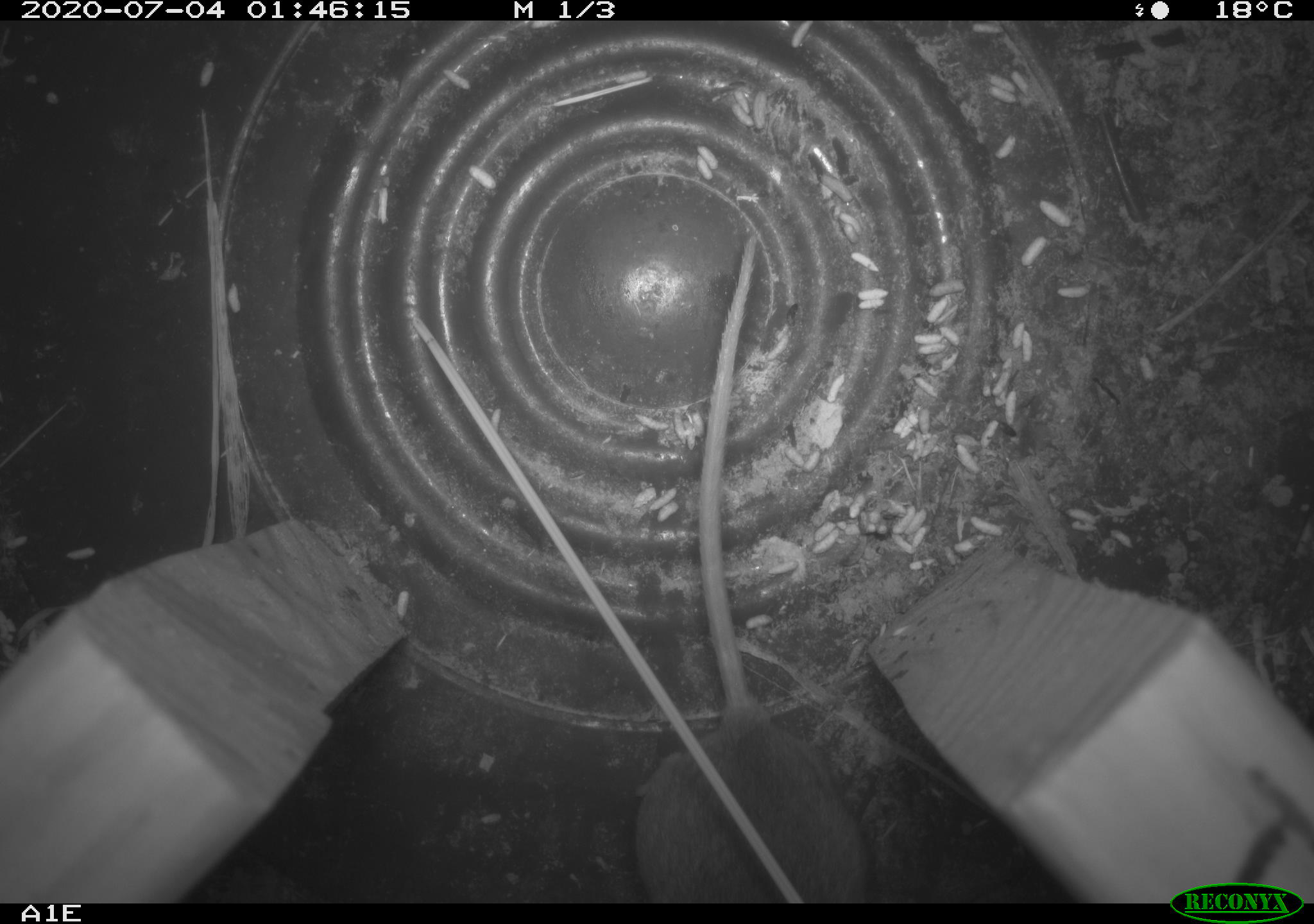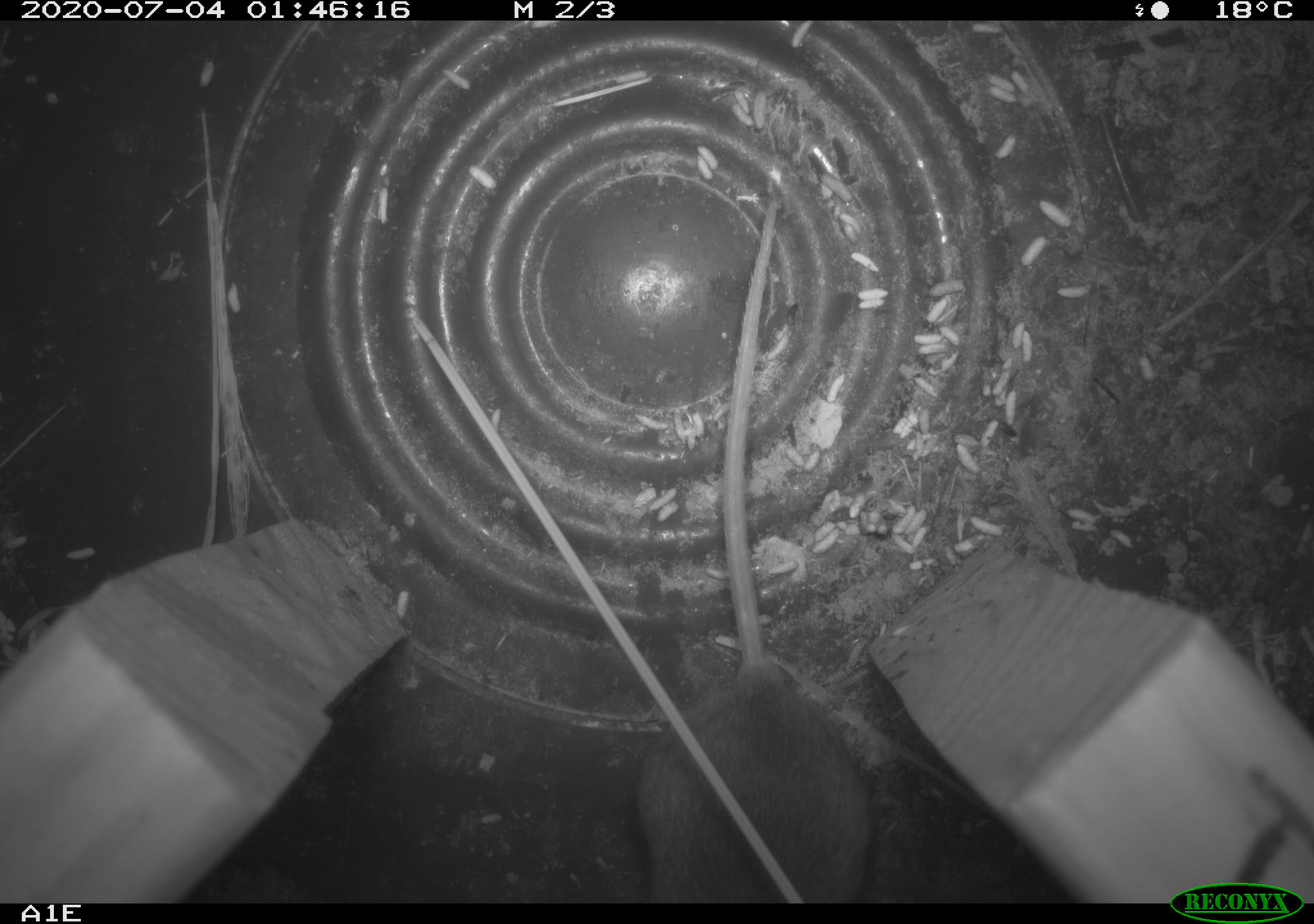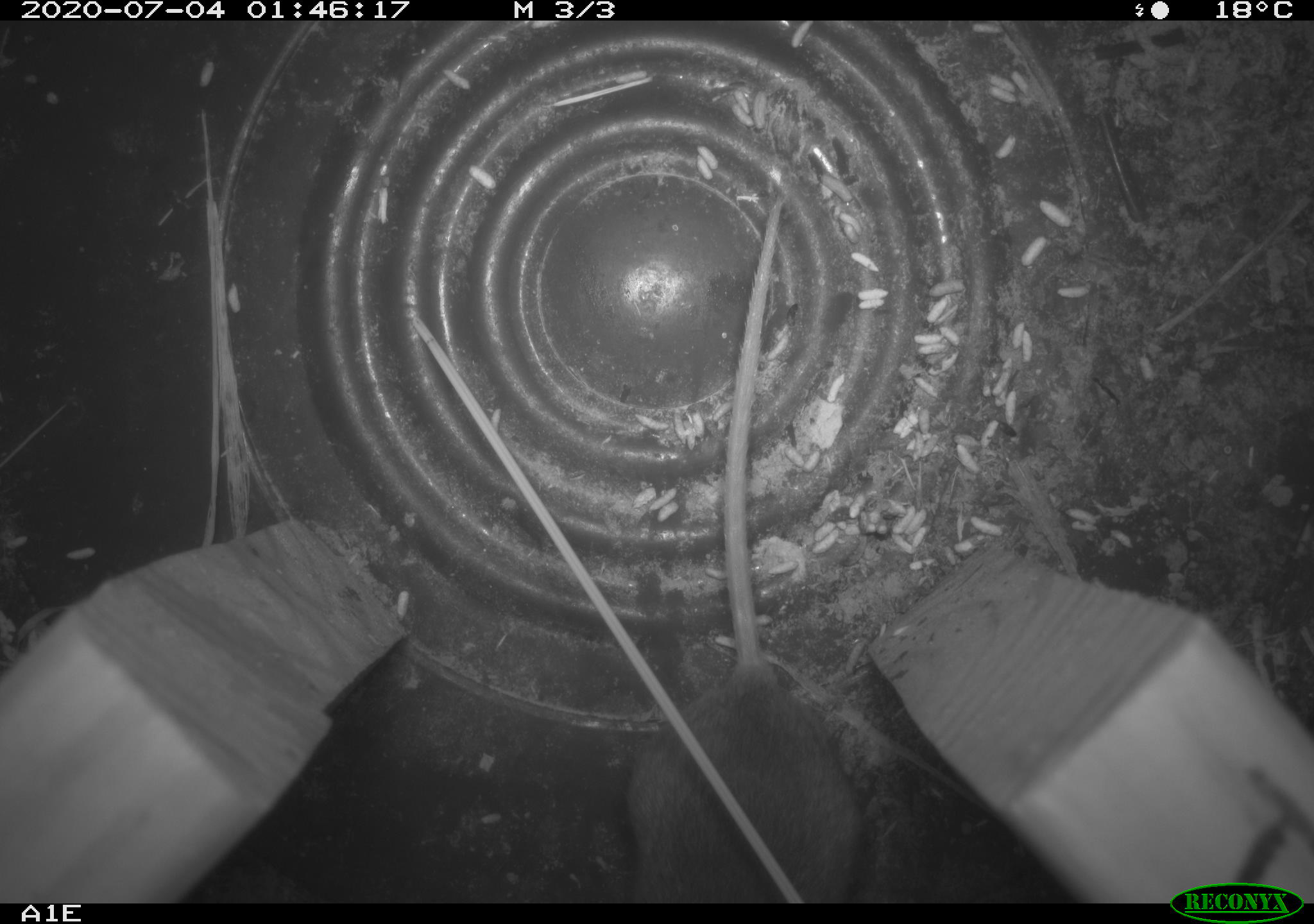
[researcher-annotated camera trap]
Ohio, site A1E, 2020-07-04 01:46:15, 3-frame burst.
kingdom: Animalia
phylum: Chordata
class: Mammalia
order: Rodentia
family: Cricetidae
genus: Peromyscus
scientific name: Peromyscus leucopus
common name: white-footed mouse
White-footed mouse (Peromyscus leucopus).